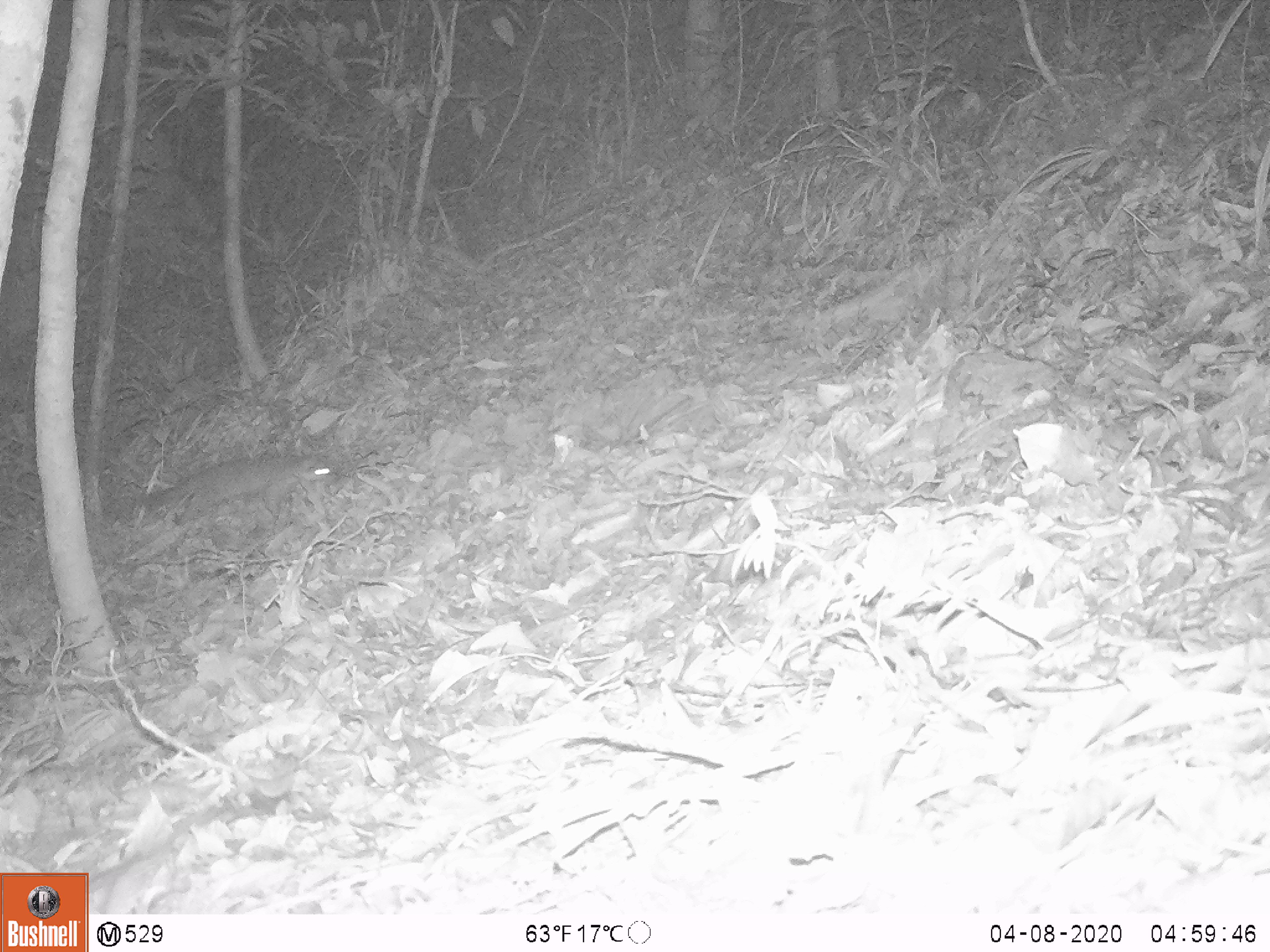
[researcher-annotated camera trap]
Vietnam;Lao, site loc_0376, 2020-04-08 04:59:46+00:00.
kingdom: Animalia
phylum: Chordata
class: Mammalia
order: Carnivora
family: Mustelidae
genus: Melogale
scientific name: Melogale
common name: ferret badger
Ferret badger (Melogale). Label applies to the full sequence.